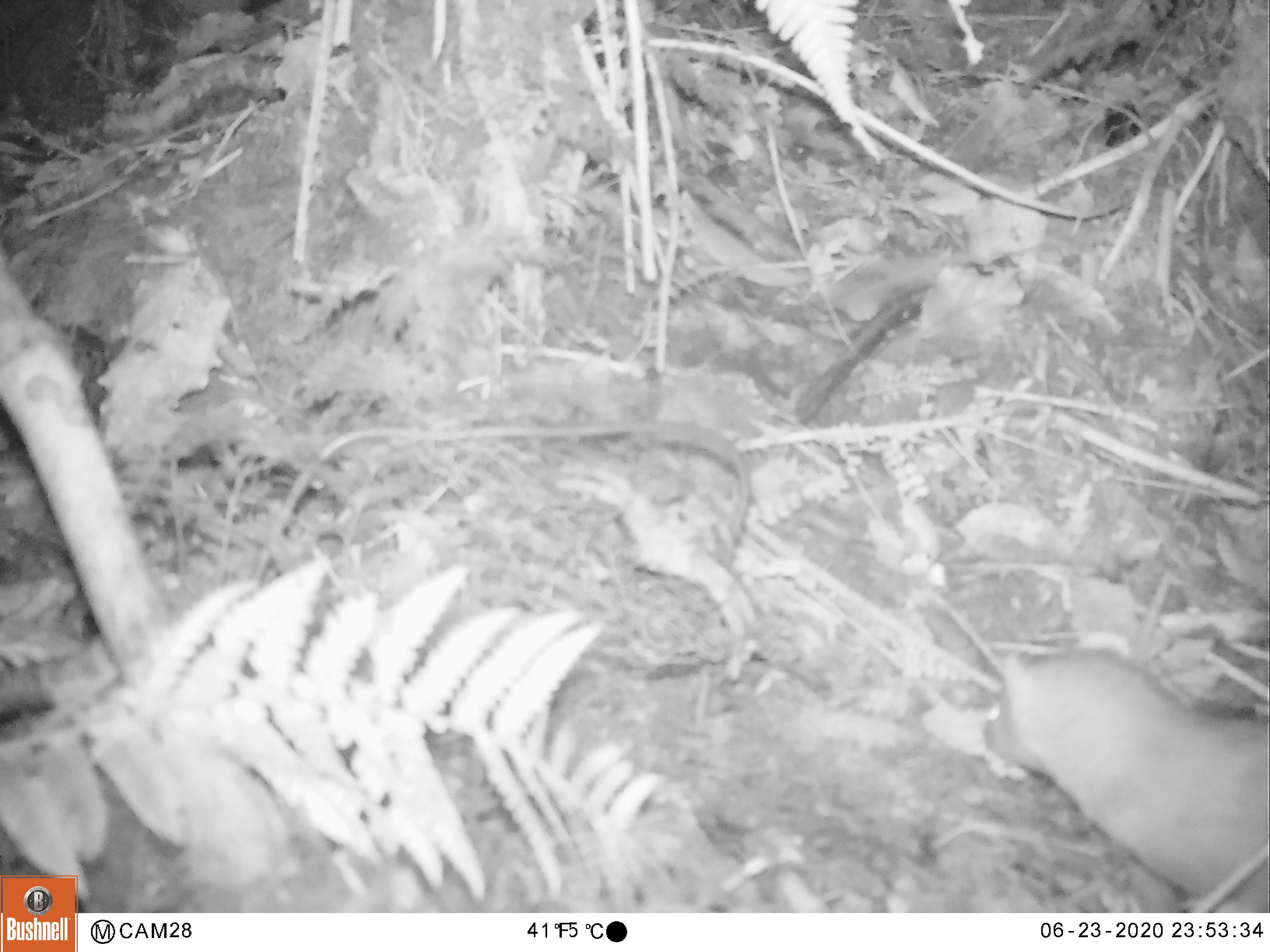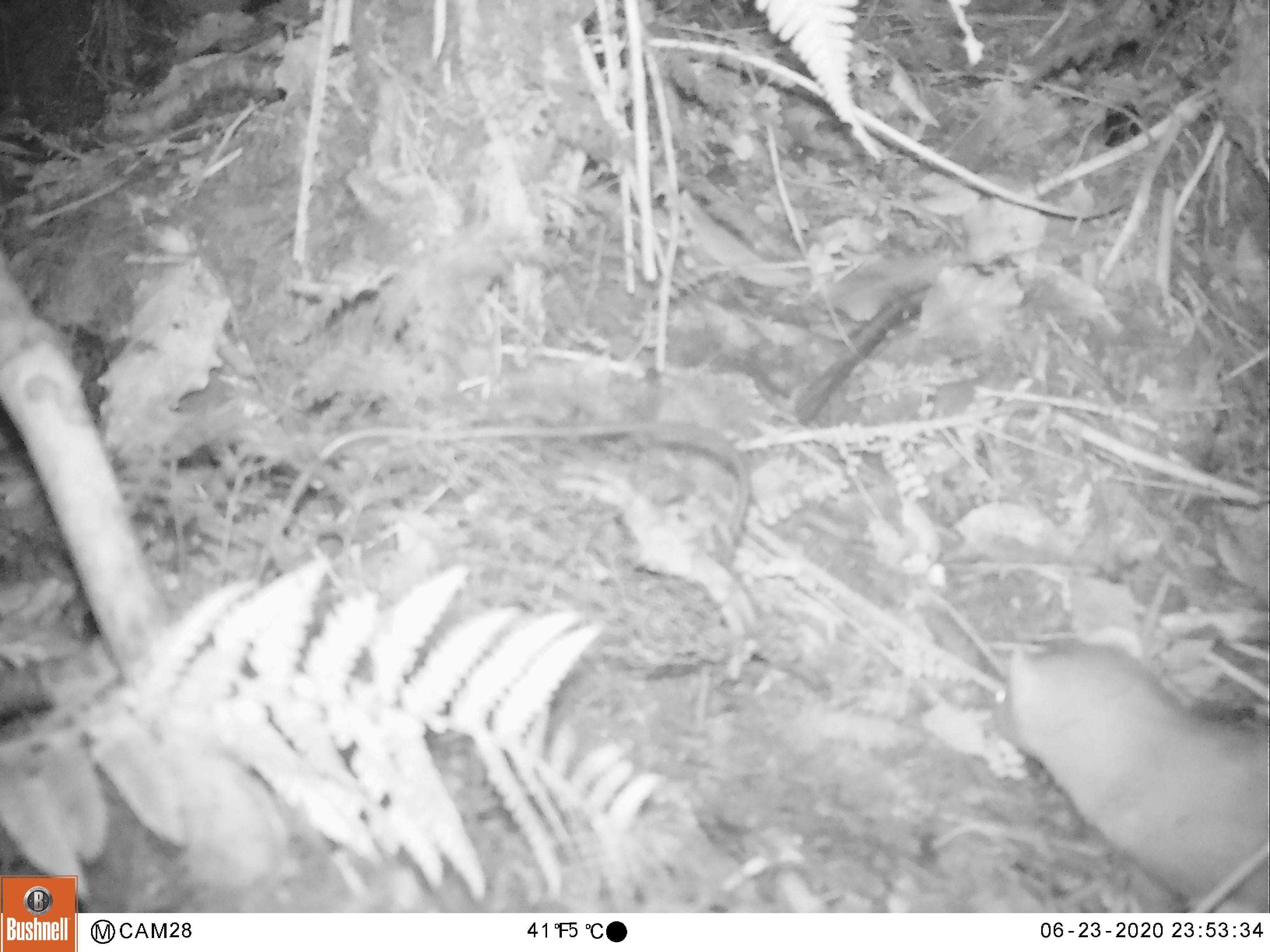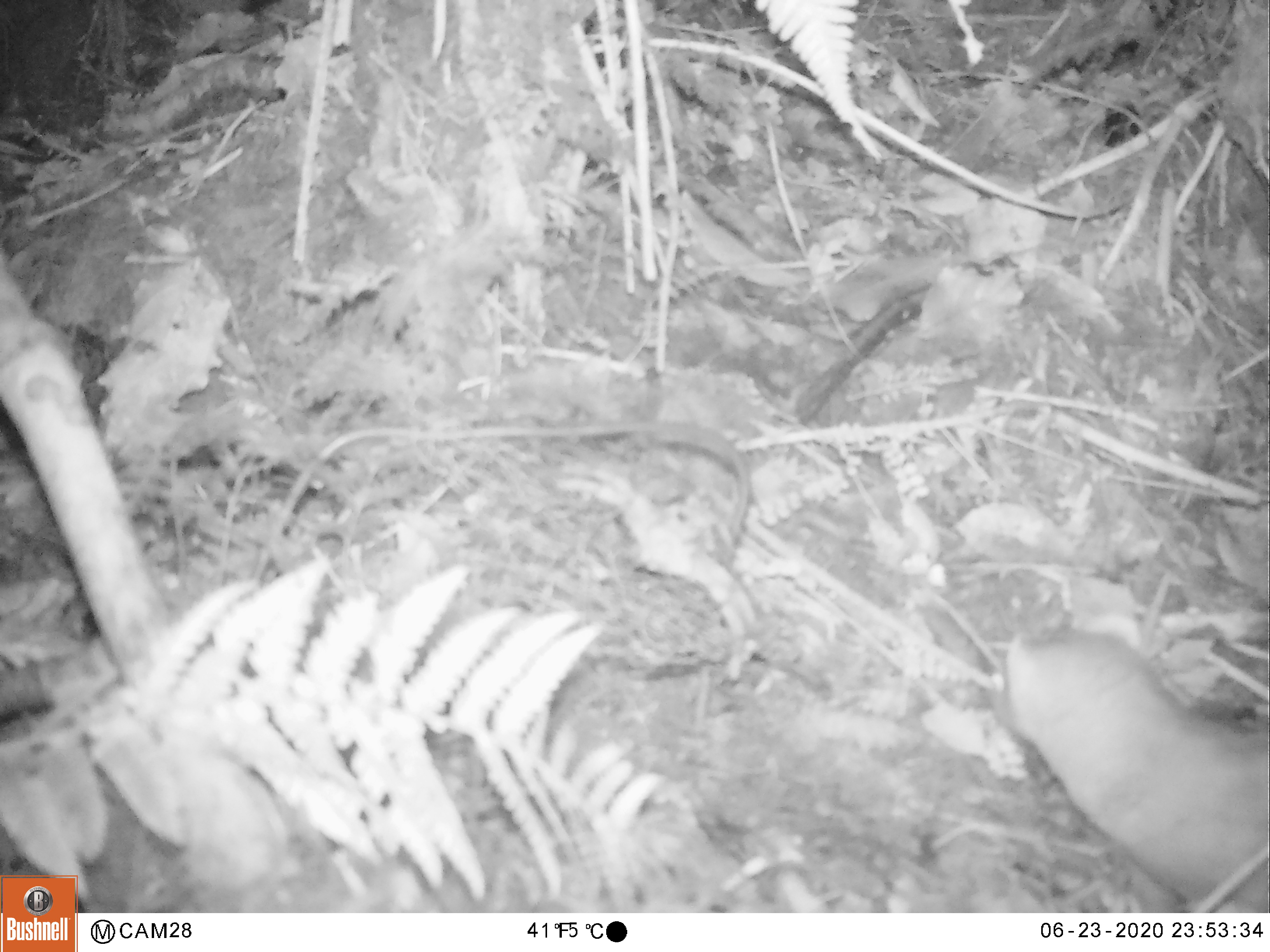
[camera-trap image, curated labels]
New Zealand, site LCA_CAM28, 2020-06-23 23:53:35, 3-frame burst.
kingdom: Animalia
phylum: Chordata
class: Mammalia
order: Carnivora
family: Mustelidae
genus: Mustela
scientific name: Mustela erminea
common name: stoat